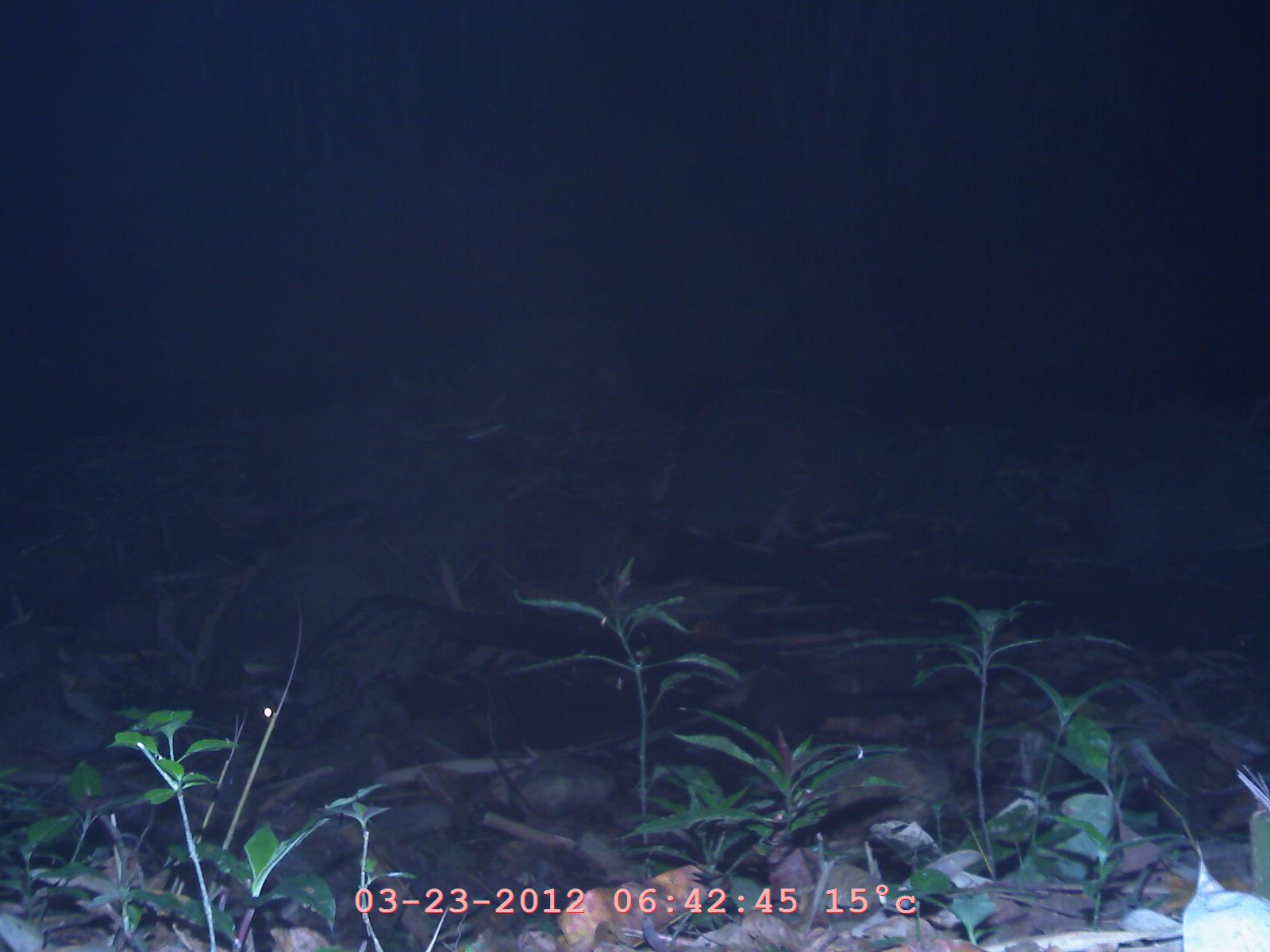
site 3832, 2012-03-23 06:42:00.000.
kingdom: Animalia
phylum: Chordata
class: Mammalia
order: Carnivora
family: Viverridae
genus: Paradoxurus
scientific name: Paradoxurus hermaphroditus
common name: asian palm civet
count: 1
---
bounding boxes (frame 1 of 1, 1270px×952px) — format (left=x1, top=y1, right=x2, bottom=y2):
paradoxurus hermaphroditus: (left=239, top=590, right=655, bottom=731)